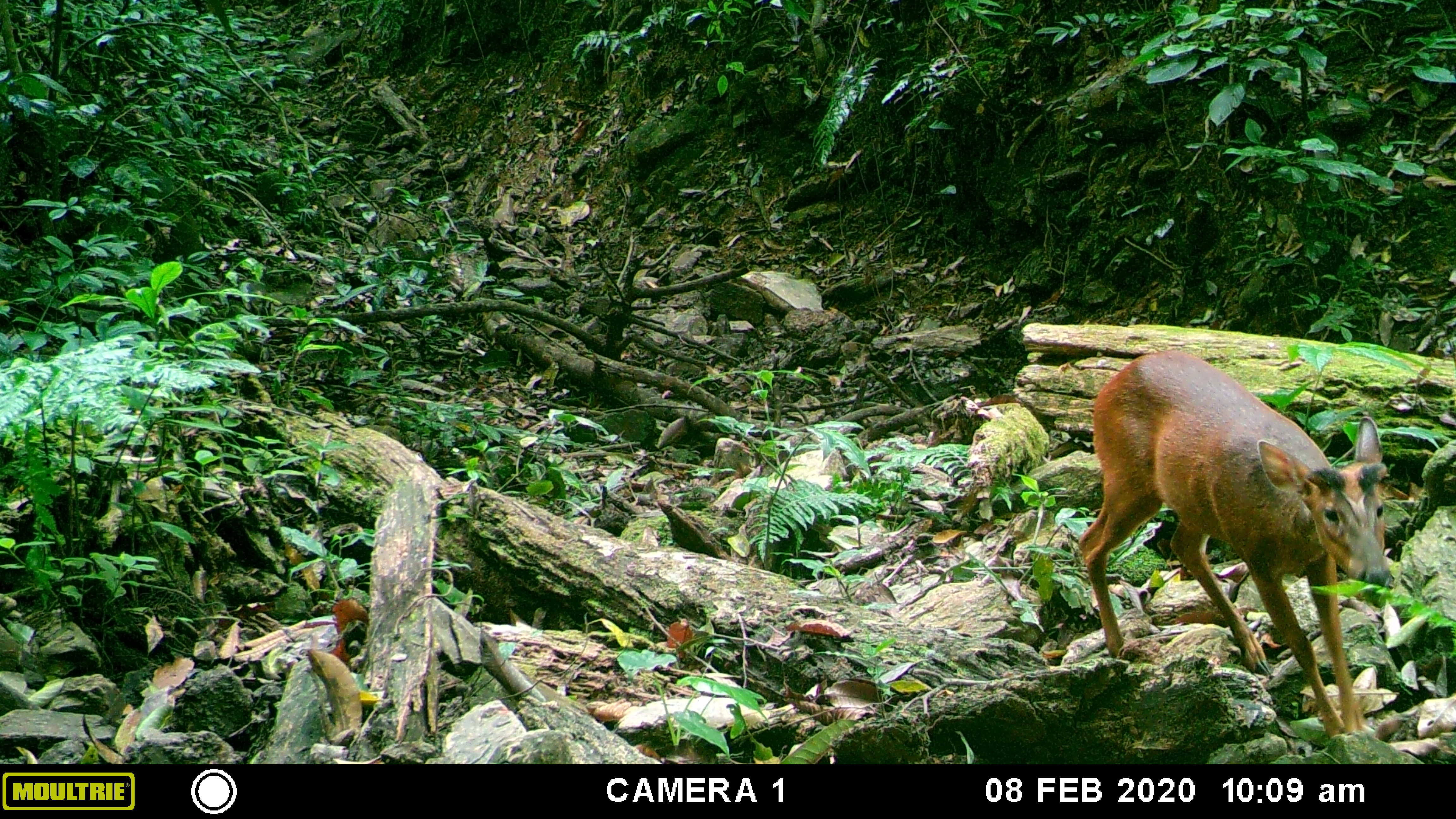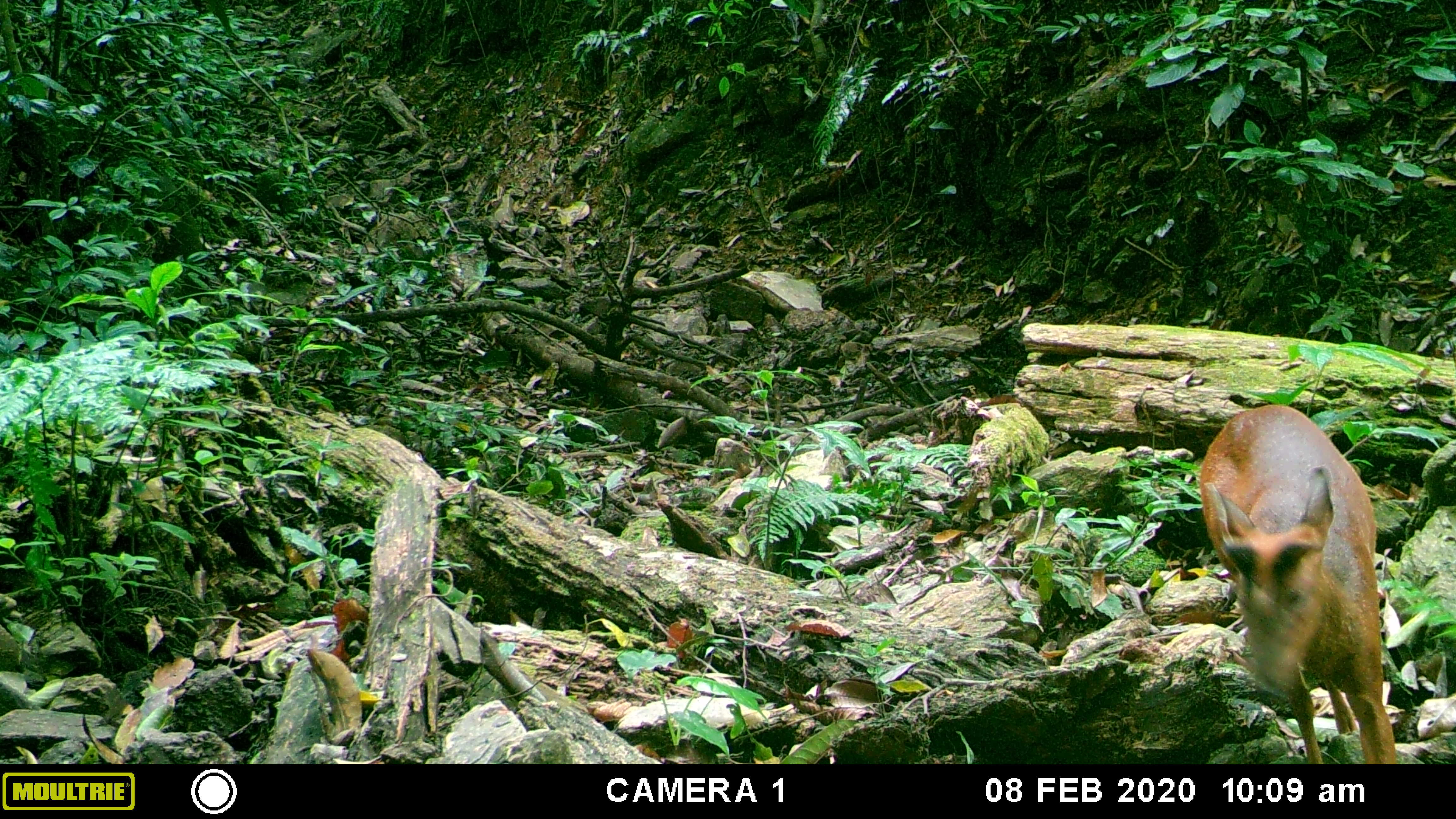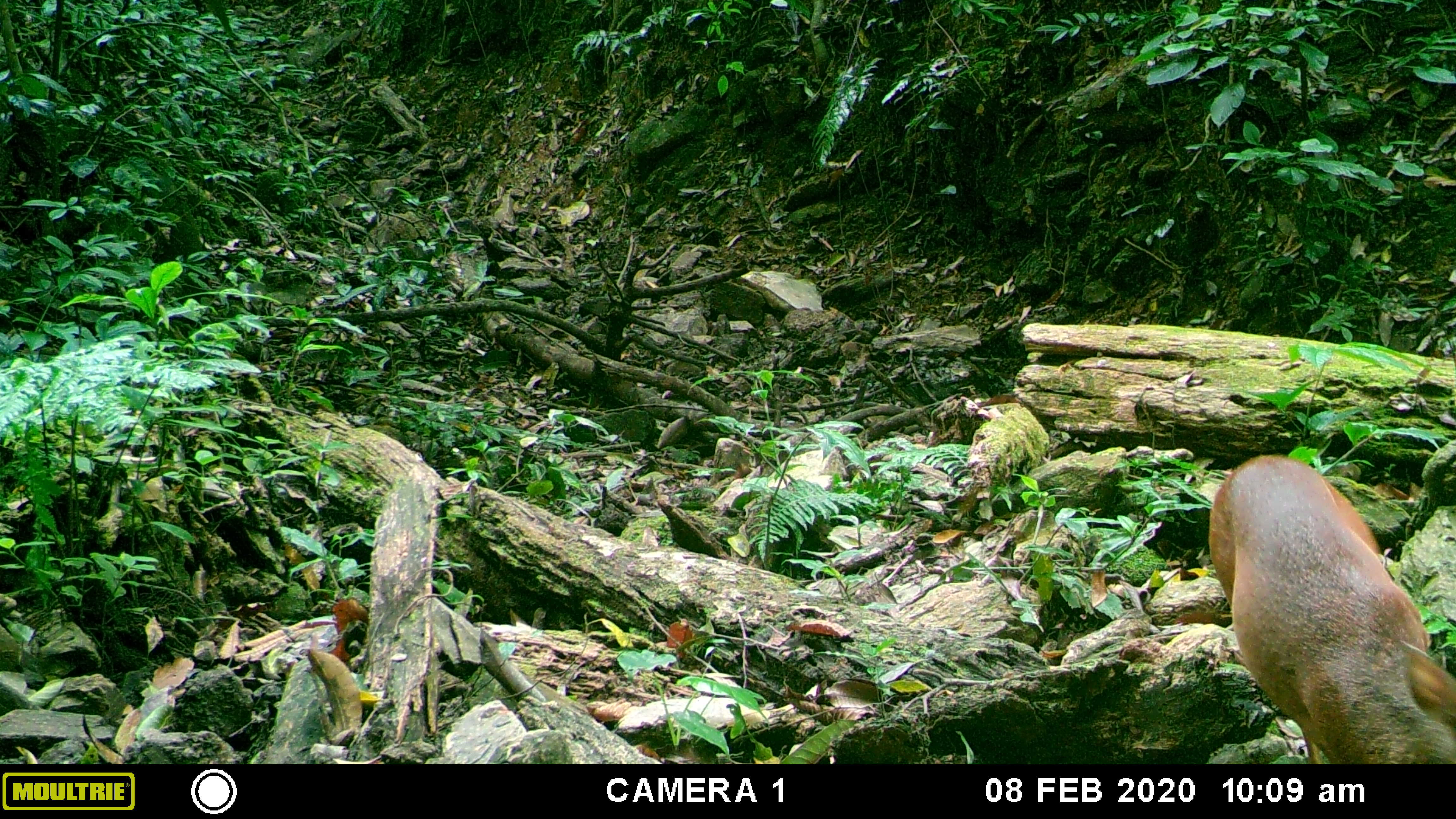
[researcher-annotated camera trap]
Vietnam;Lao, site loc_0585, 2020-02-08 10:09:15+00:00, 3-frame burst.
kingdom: Animalia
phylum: Chordata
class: Mammalia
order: Artiodactyla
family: Cervidae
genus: Muntiacus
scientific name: Muntiacus muntjak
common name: red muntjac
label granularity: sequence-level